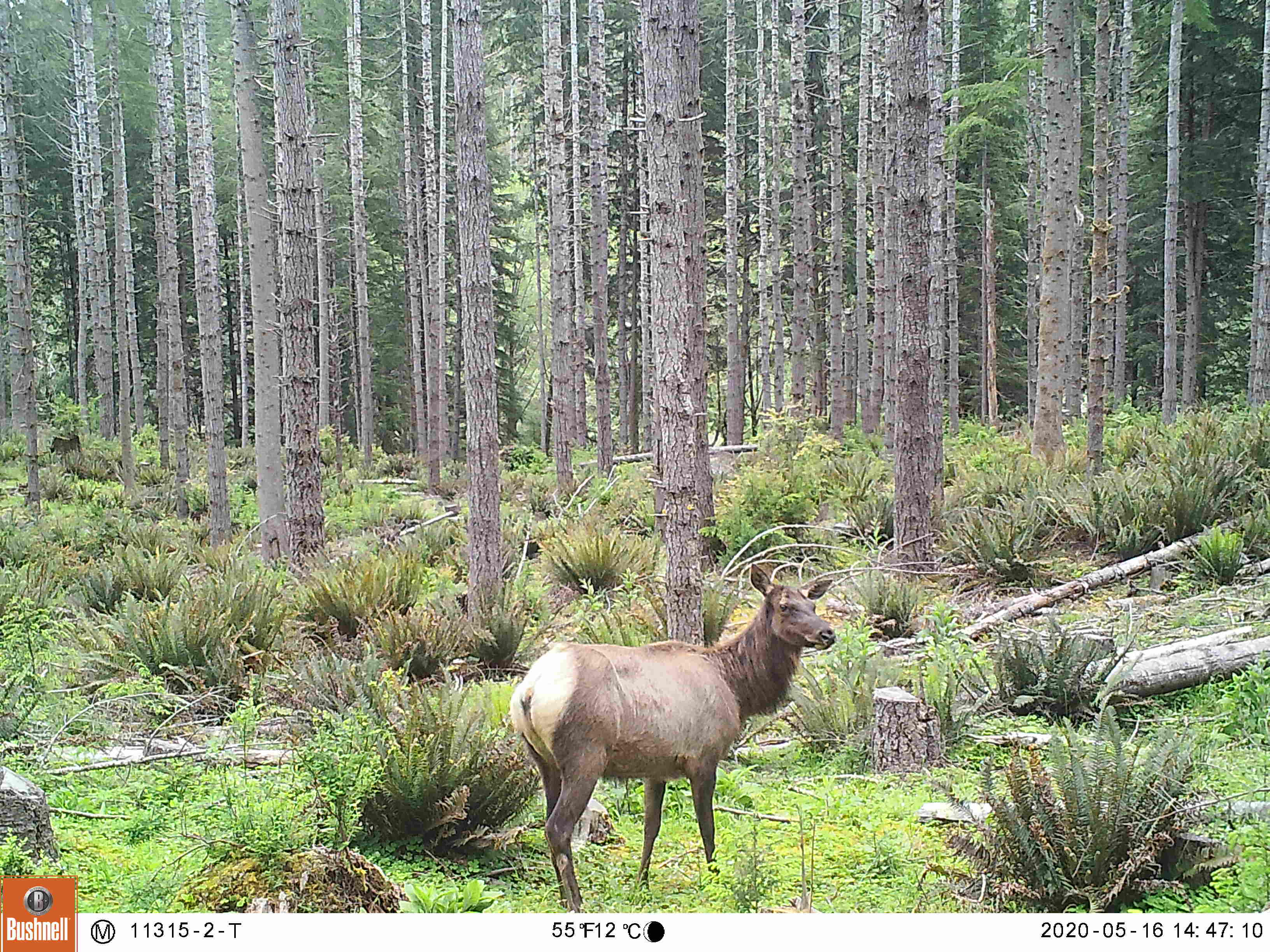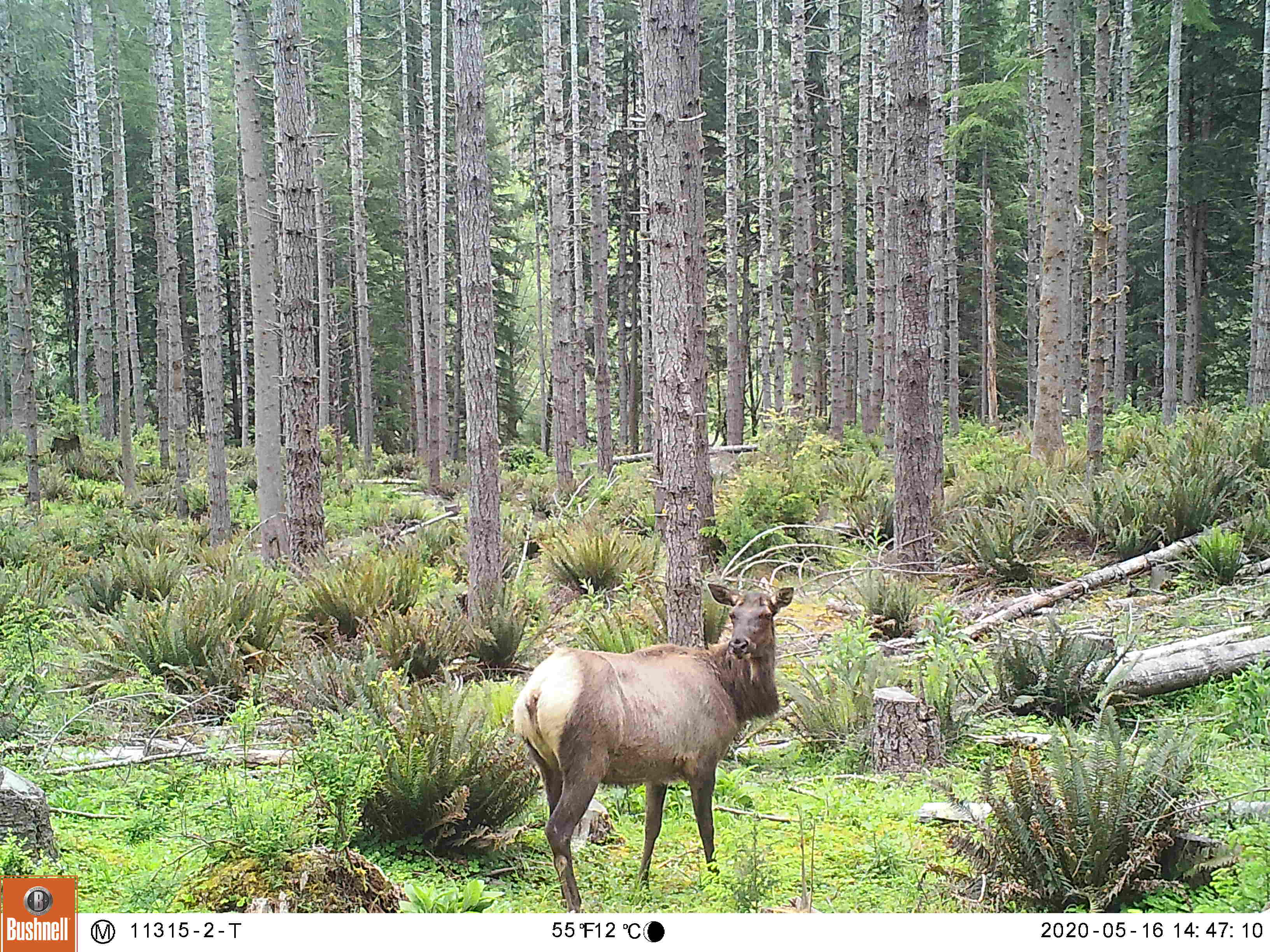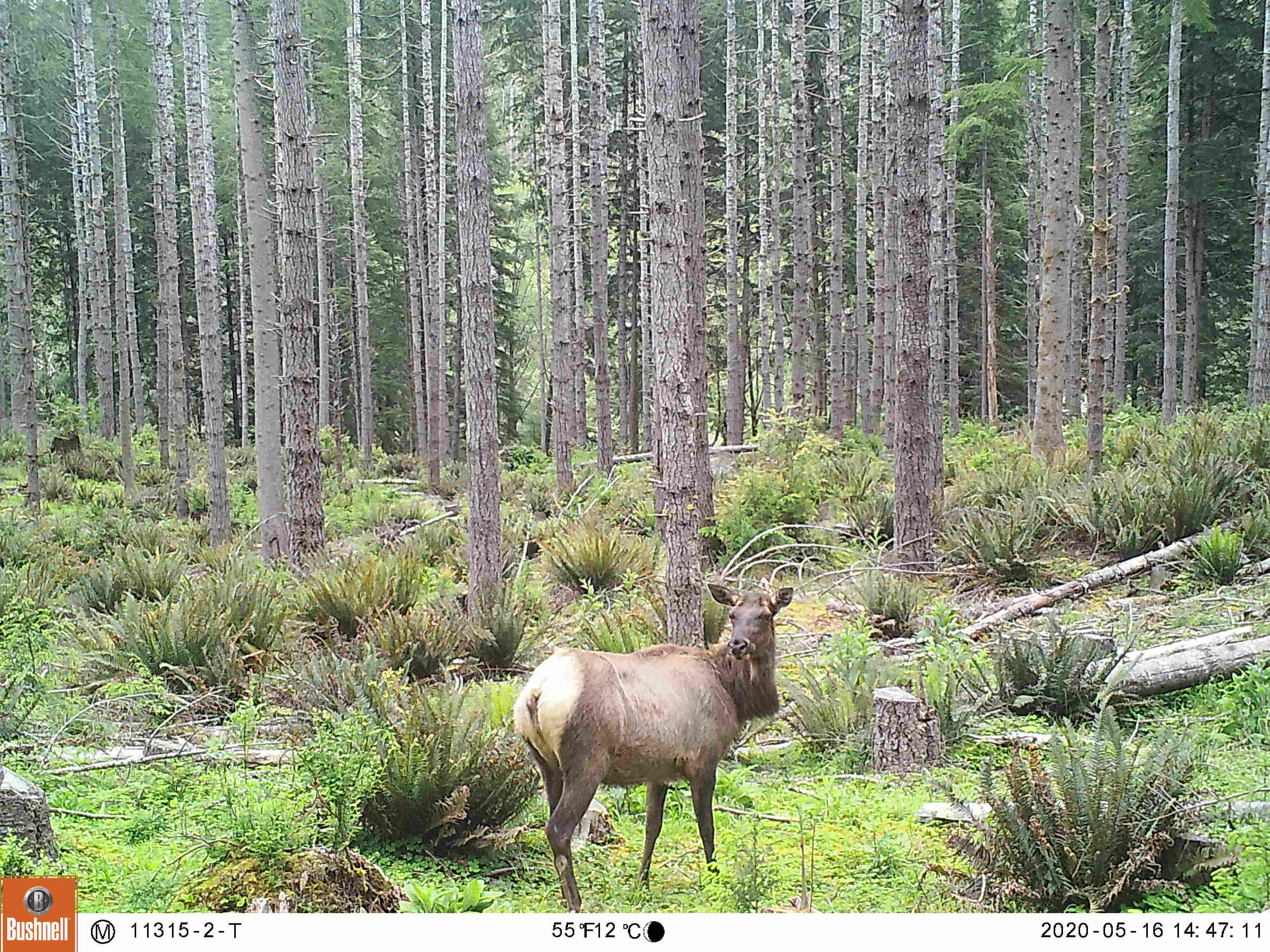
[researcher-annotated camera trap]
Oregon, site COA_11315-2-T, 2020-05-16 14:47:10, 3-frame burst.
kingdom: Animalia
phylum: Chordata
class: Mammalia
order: Artiodactyla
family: Cervidae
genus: Cervus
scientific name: Cervus canadensis roosevelti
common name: roosevelt elk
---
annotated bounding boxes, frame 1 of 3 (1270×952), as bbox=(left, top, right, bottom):
roosevelt elk: bbox=(499, 558, 856, 902)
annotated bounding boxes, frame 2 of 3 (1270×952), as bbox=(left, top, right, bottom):
roosevelt elk: bbox=(503, 574, 801, 904)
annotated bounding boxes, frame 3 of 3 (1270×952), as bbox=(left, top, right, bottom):
roosevelt elk: bbox=(501, 576, 805, 900)